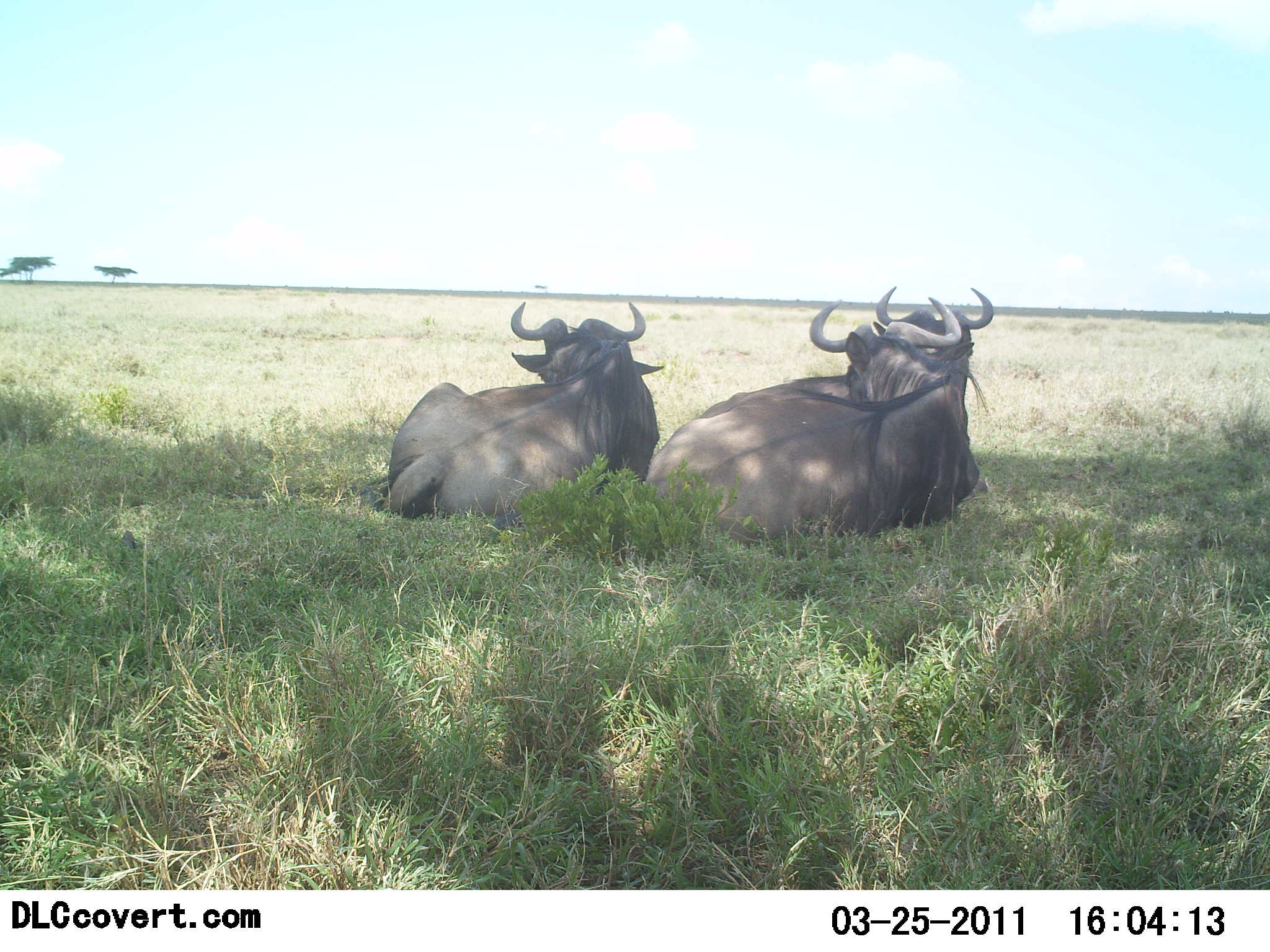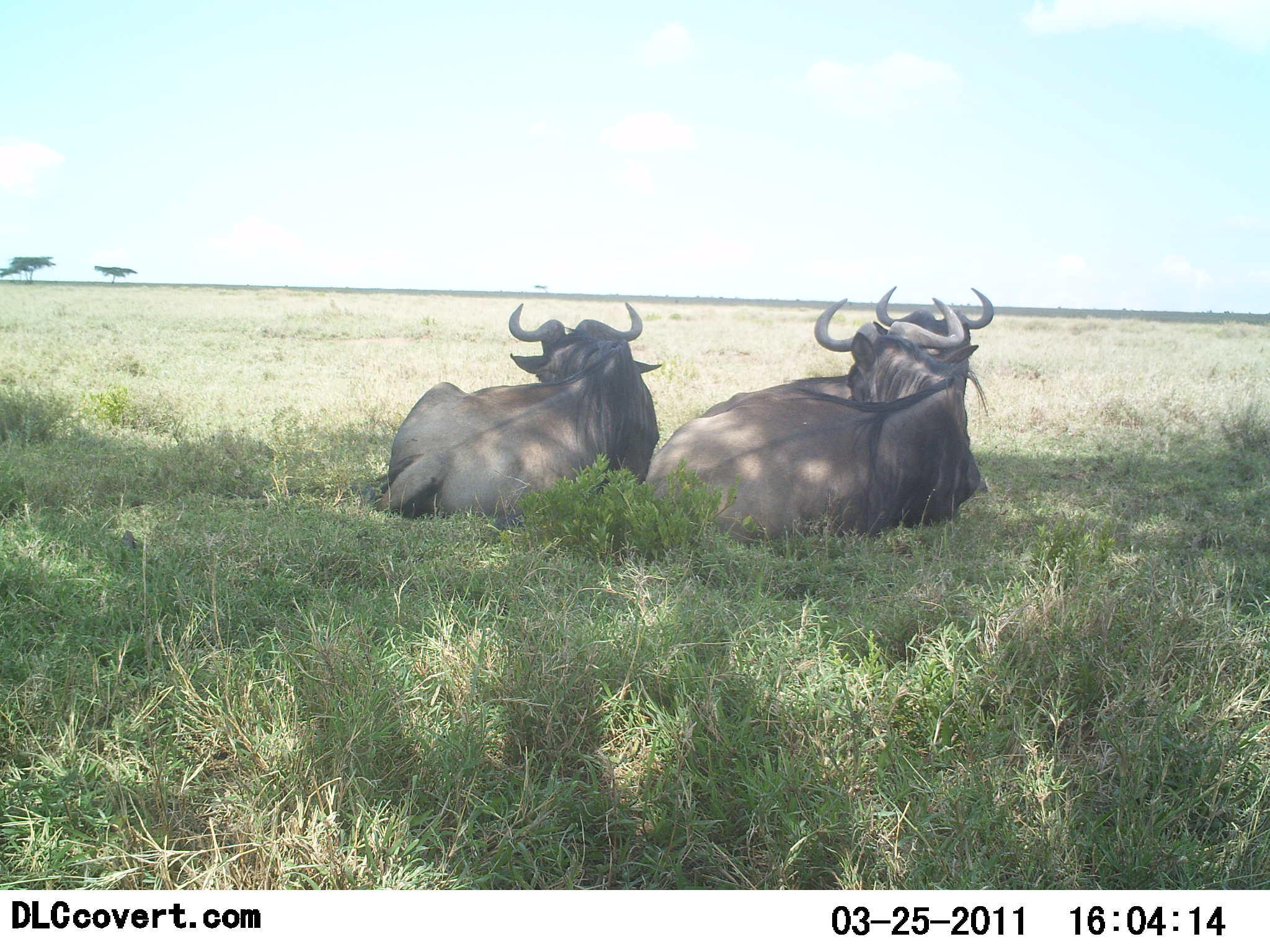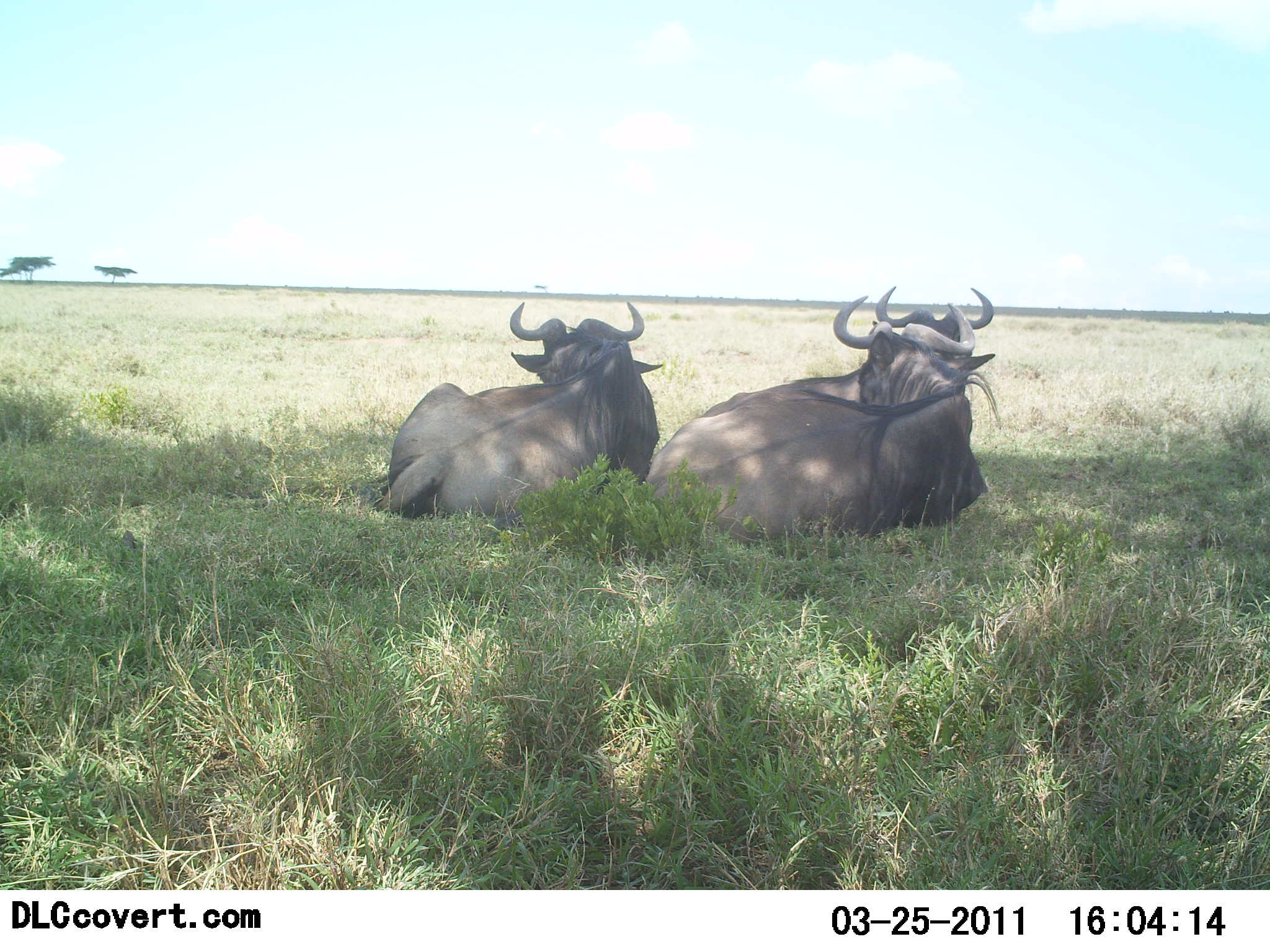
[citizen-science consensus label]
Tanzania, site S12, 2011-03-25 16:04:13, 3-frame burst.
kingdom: Animalia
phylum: Chordata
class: Mammalia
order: Artiodactyla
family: Bovidae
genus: Connochaetes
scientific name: Connochaetes taurinus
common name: blue wildebeest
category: wildebeest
Wildebeest (blue wildebeest) (Connochaetes taurinus), count 3. Behavior (volunteer vote fractions): standing 0%, resting 100%, moving 0%, interacting 0%. Young present (vote fraction): 0%. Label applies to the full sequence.